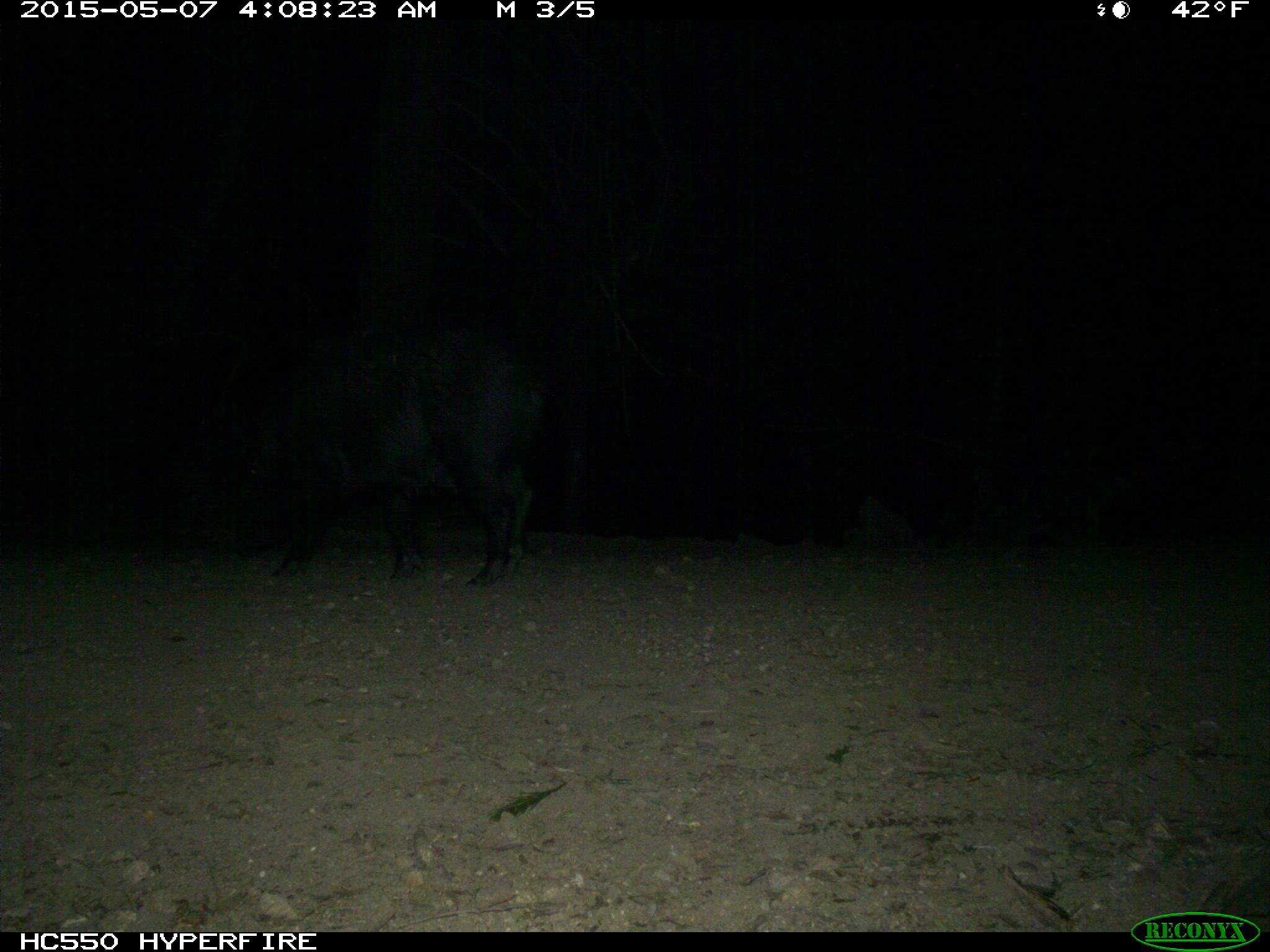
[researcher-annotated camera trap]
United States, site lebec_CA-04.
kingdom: Animalia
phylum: Chordata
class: Mammalia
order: Artiodactyla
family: Suidae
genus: Sus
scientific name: Sus scrofa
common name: wild boar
Sus scrofa (wild boar).